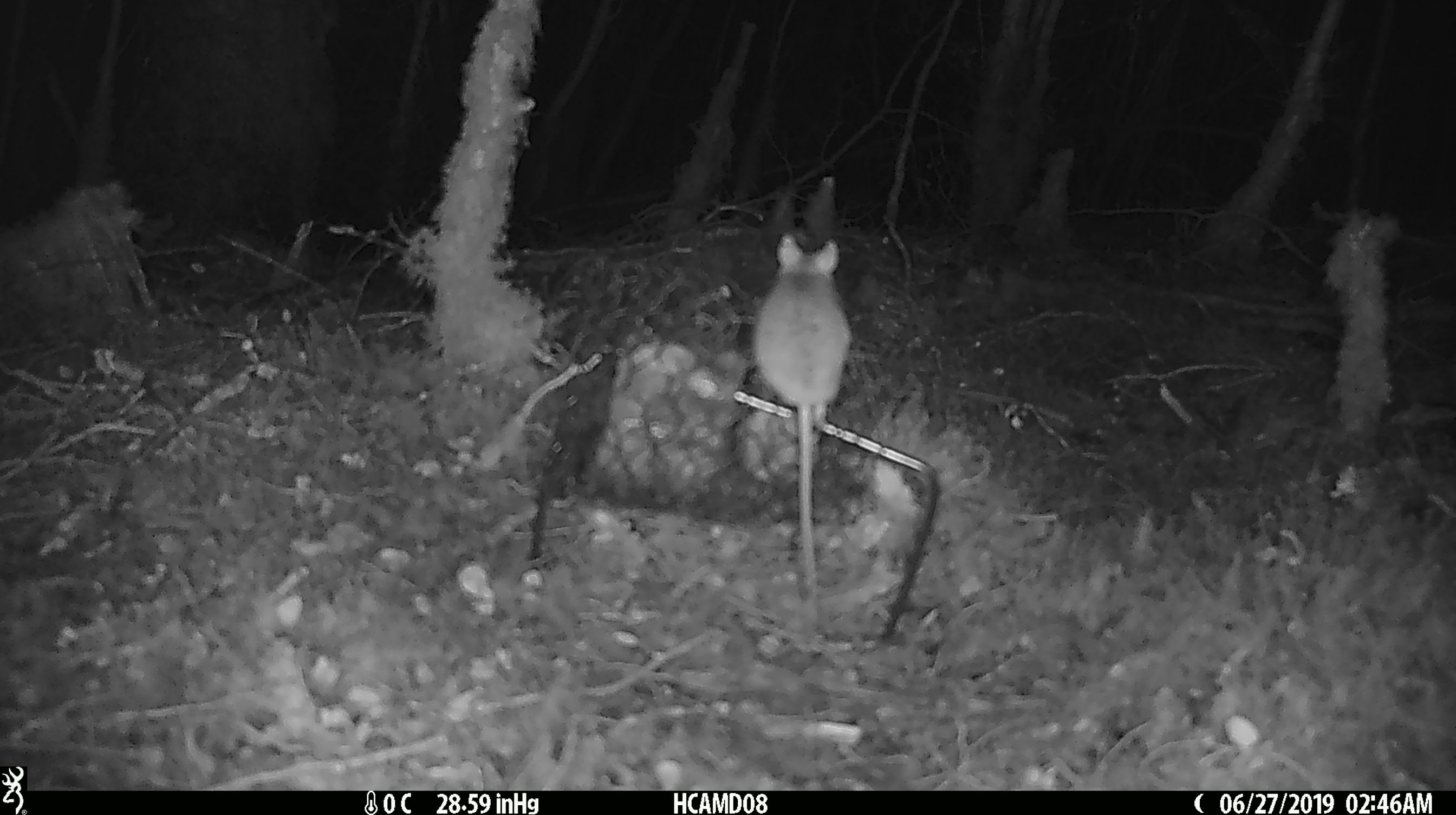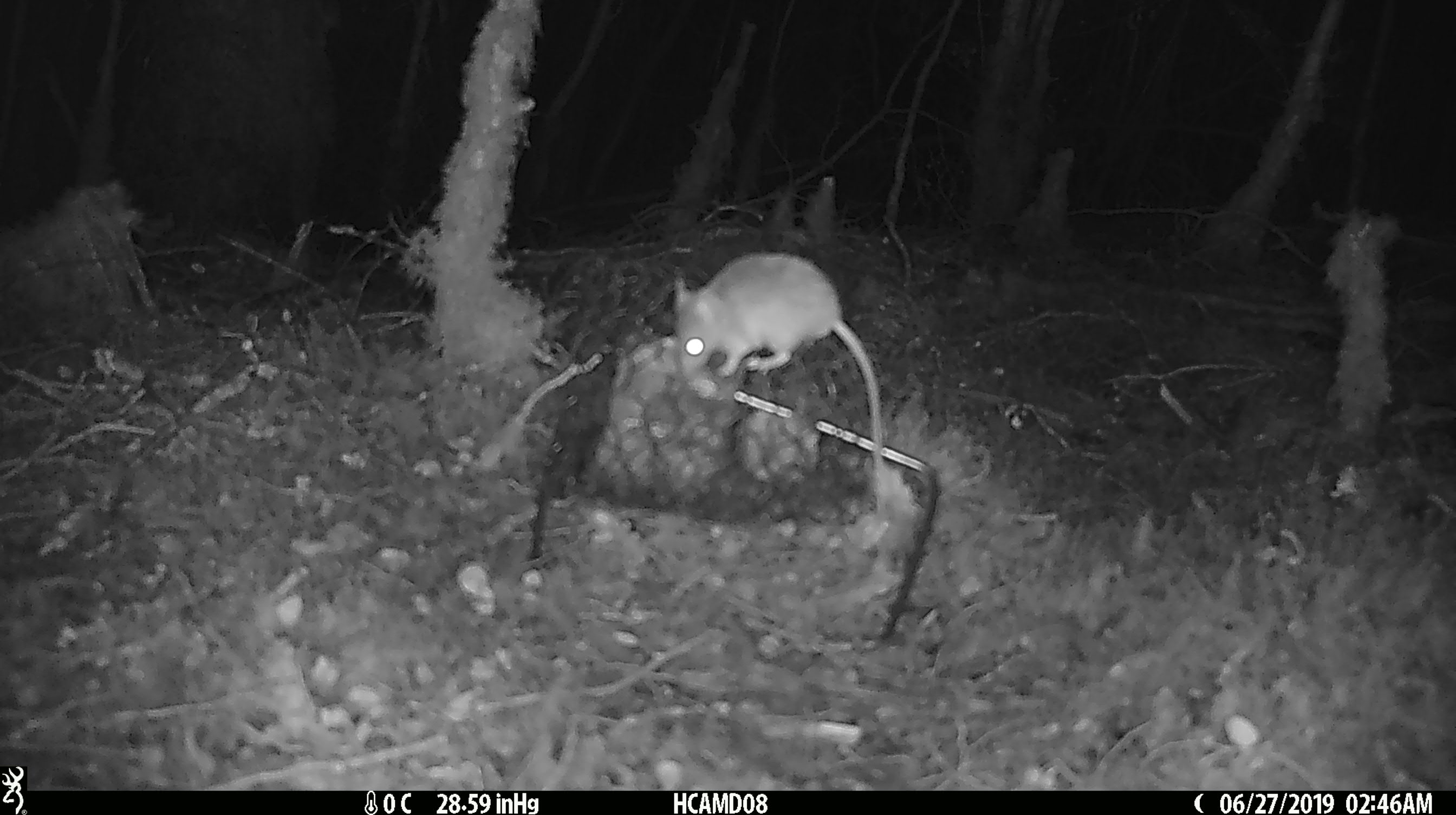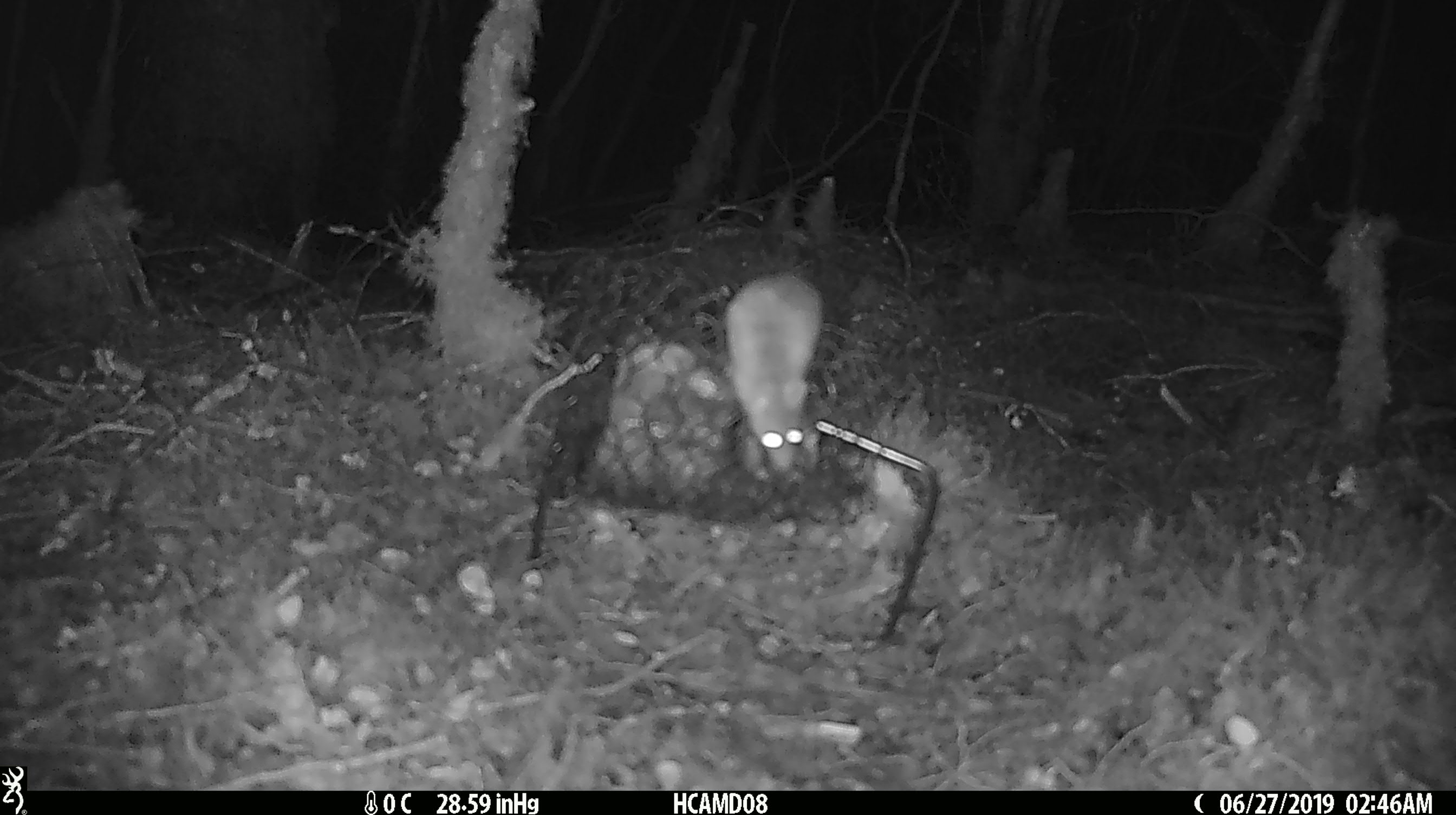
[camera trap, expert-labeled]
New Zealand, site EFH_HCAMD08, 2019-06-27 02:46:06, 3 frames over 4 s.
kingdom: Animalia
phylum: Chordata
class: Mammalia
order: Rodentia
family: Muridae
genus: Mus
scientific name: Mus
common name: mouse